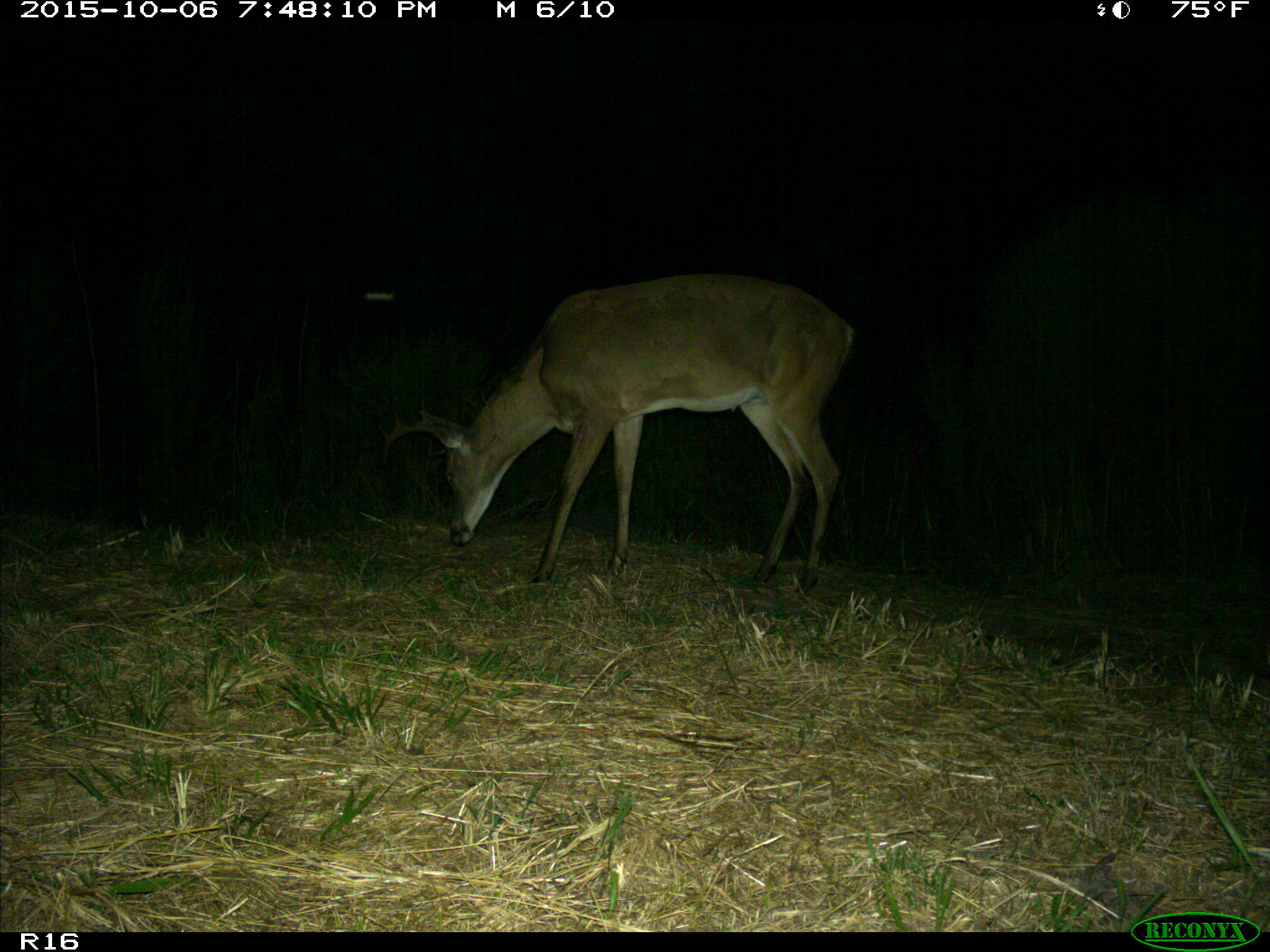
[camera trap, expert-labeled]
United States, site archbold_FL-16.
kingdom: Animalia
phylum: Chordata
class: Mammalia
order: Artiodactyla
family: Cervidae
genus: Odocoileus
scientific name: Odocoileus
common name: deer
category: unidentified deer